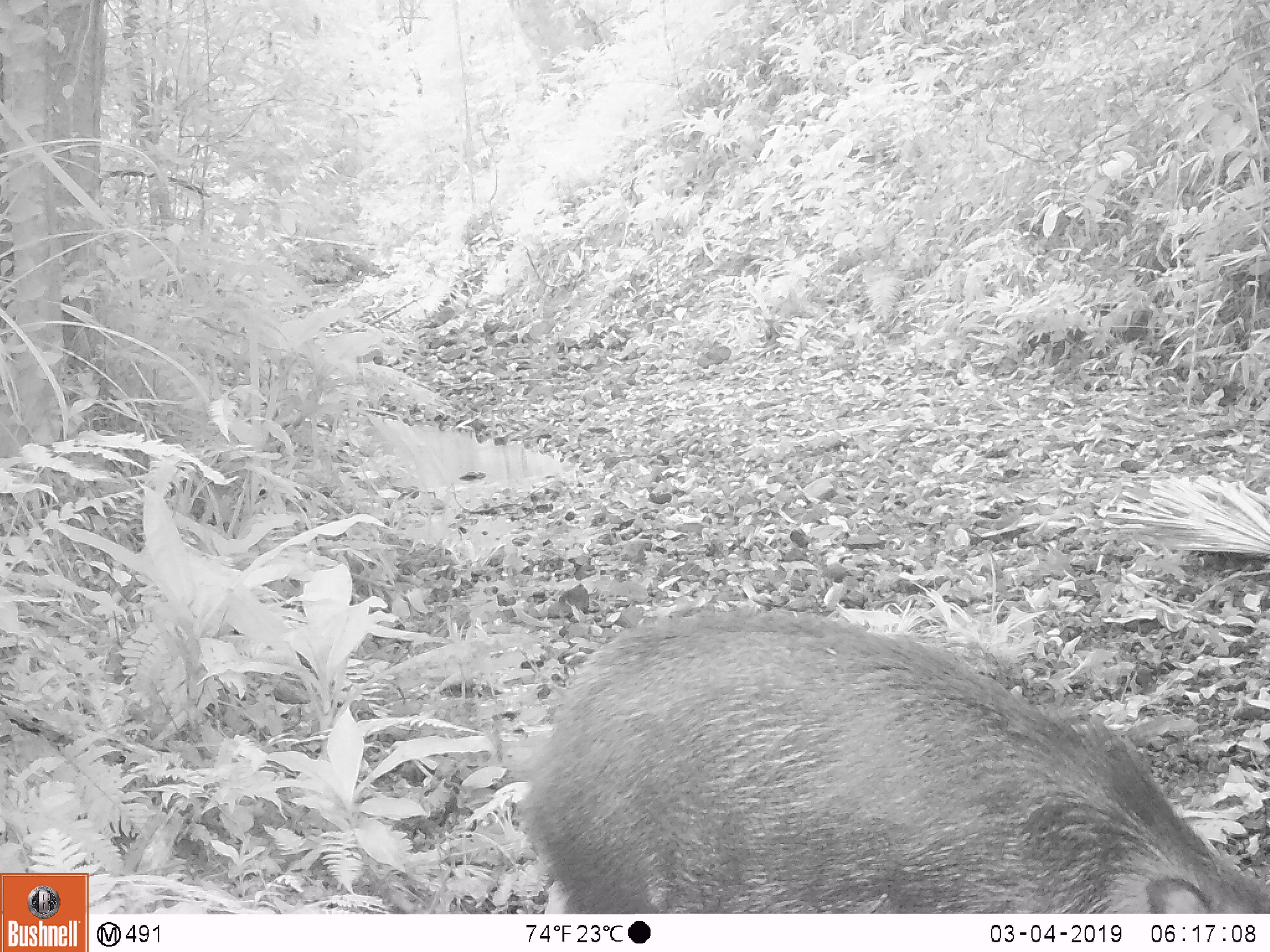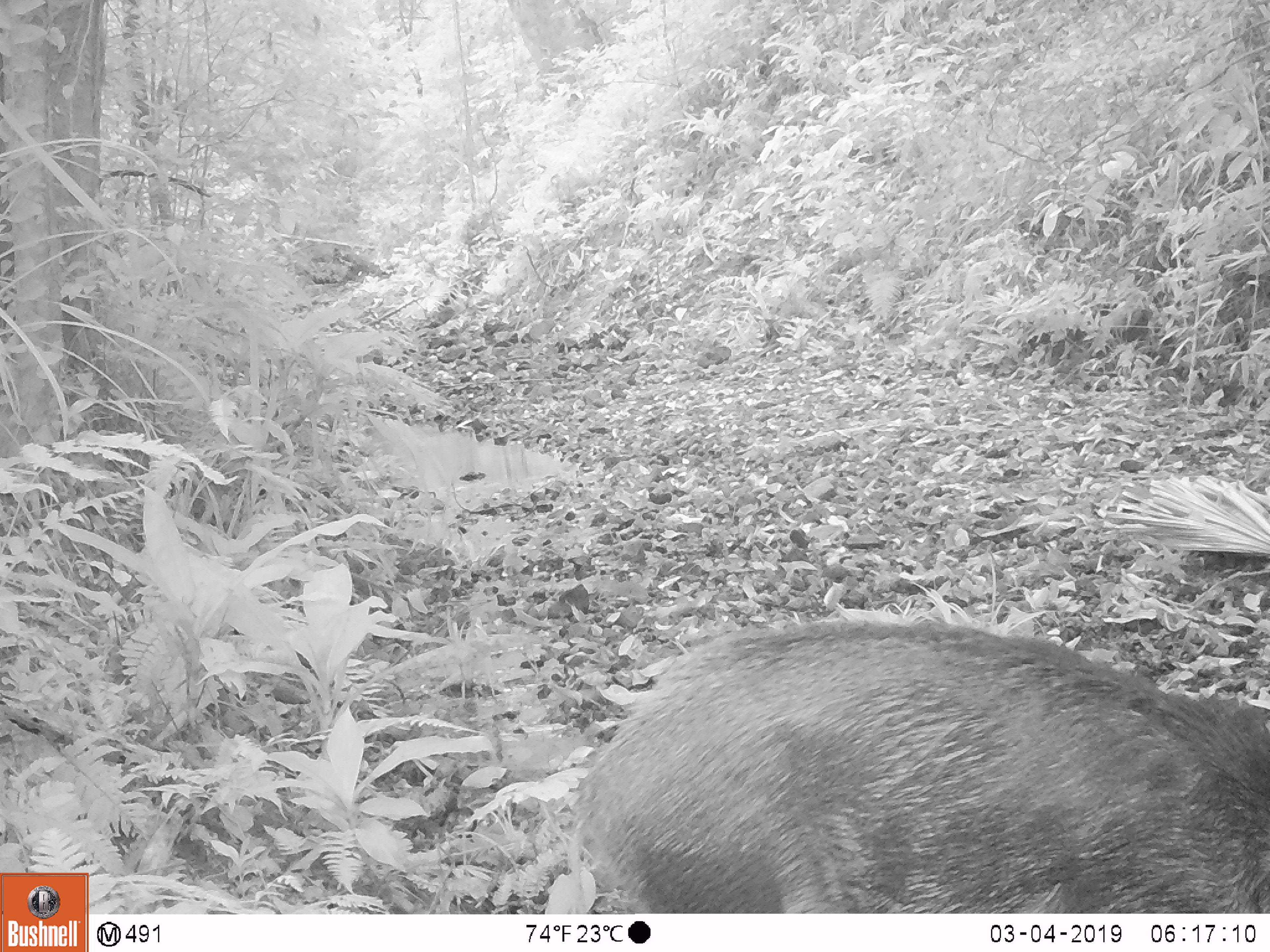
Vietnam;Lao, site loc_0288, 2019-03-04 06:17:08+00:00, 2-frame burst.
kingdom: Animalia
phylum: Chordata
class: Mammalia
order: Artiodactyla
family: Suidae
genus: Sus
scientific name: Sus scrofa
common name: eurasian wild pig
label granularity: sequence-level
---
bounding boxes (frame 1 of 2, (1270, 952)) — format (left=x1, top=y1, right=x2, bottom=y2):
eurasian wild pig: (left=514, top=600, right=1270, bottom=913)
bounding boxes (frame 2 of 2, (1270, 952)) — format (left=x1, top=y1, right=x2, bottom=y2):
eurasian wild pig: (left=566, top=614, right=1270, bottom=913)